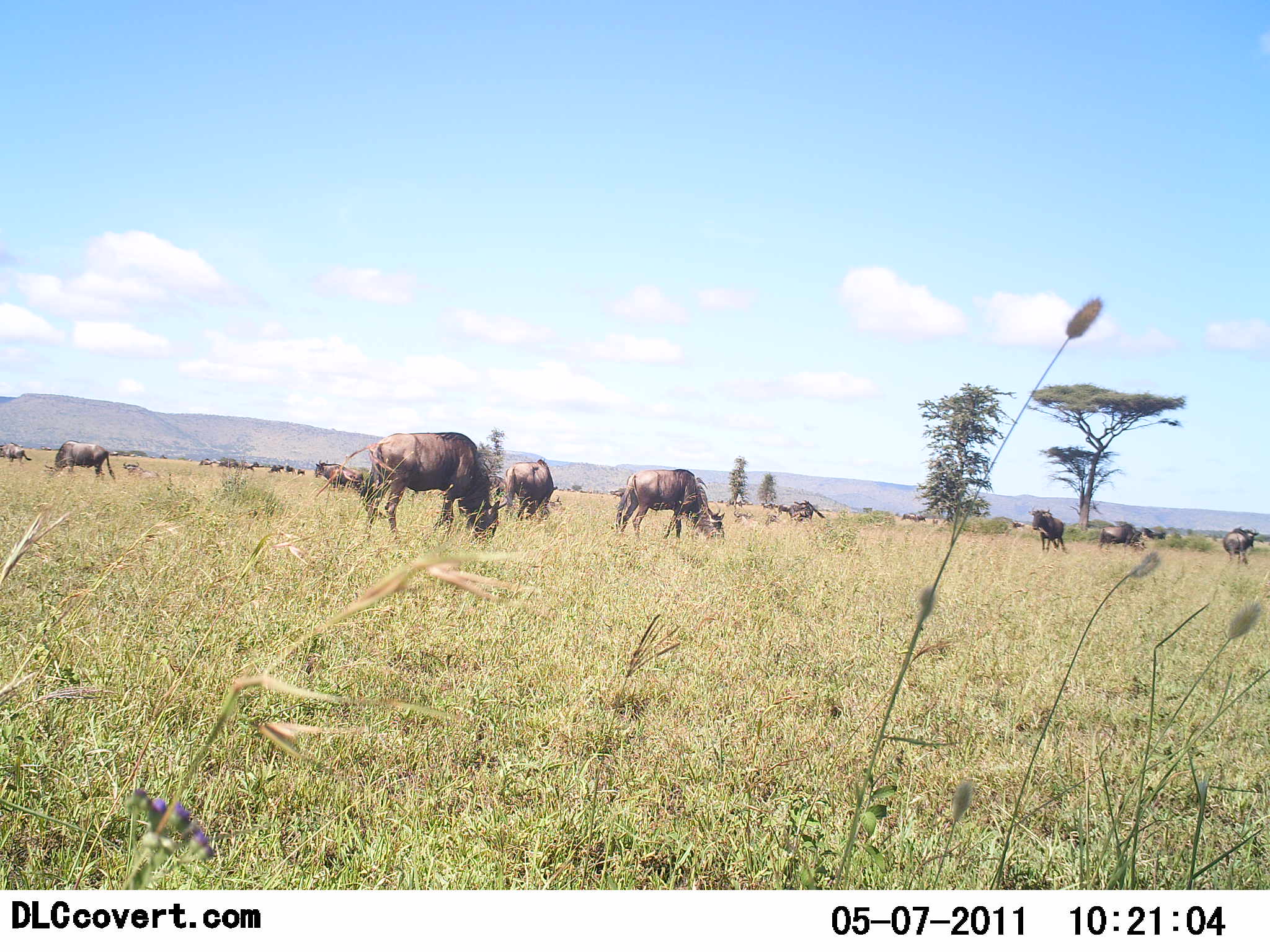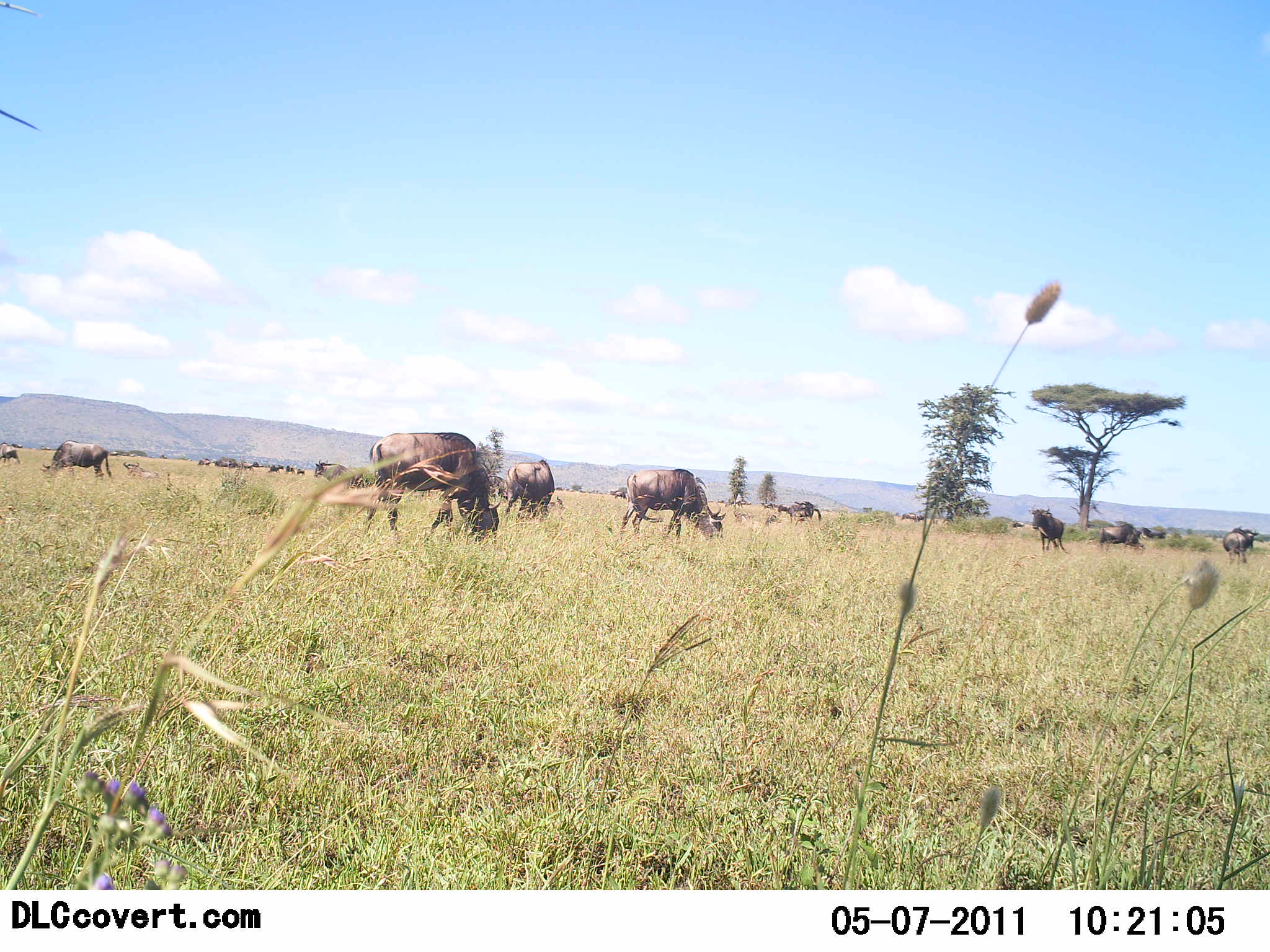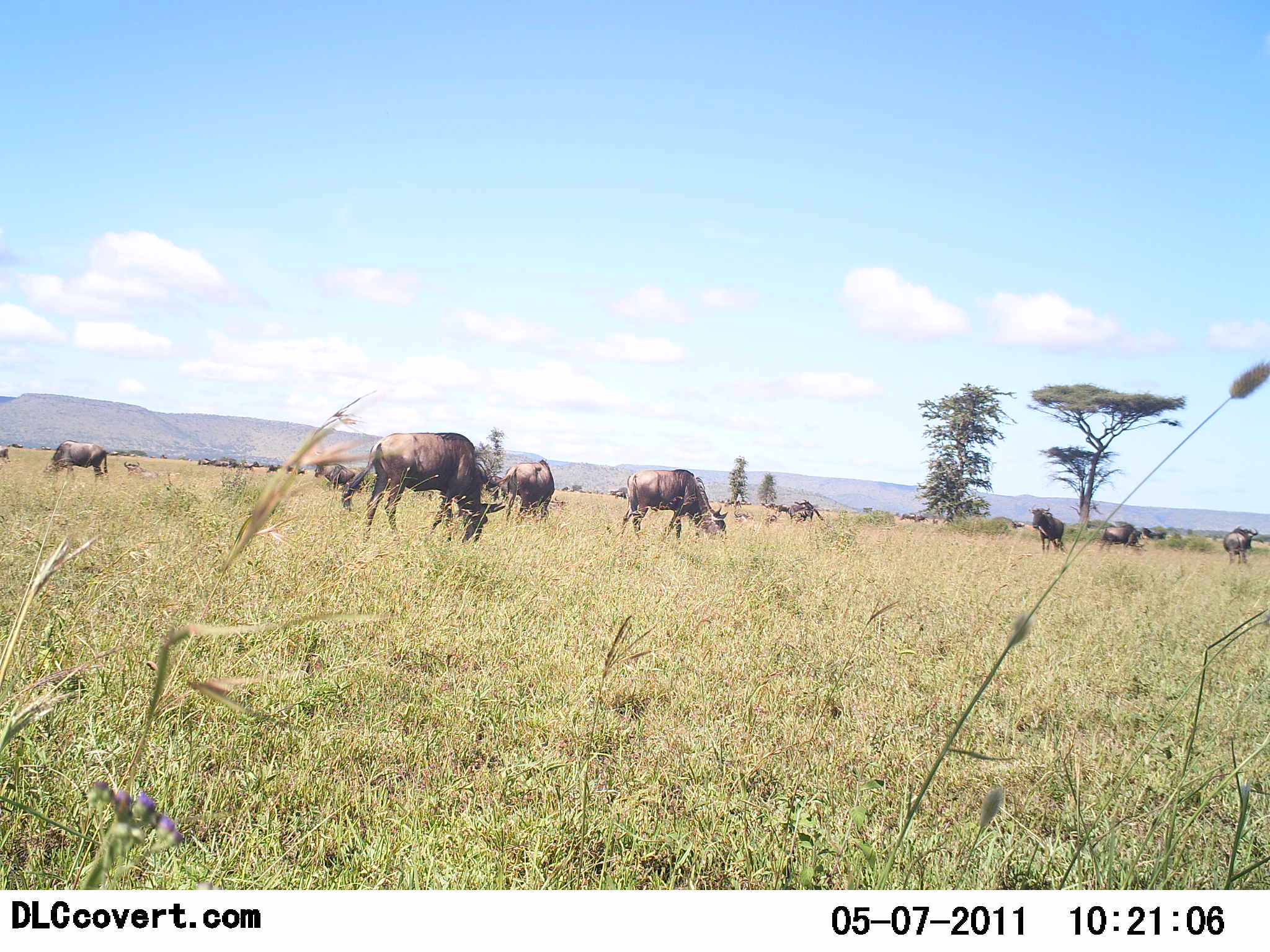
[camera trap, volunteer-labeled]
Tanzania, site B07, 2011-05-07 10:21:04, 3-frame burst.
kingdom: Animalia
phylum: Chordata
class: Mammalia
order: Artiodactyla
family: Bovidae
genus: Connochaetes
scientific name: Connochaetes taurinus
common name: blue wildebeest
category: wildebeest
Wildebeest (blue wildebeest) (Connochaetes taurinus), count 11-50. Behavior (volunteer vote fractions): standing 36%, resting 0%, moving 21%, interacting 0%. Young present (vote fraction): 0%. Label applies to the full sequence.